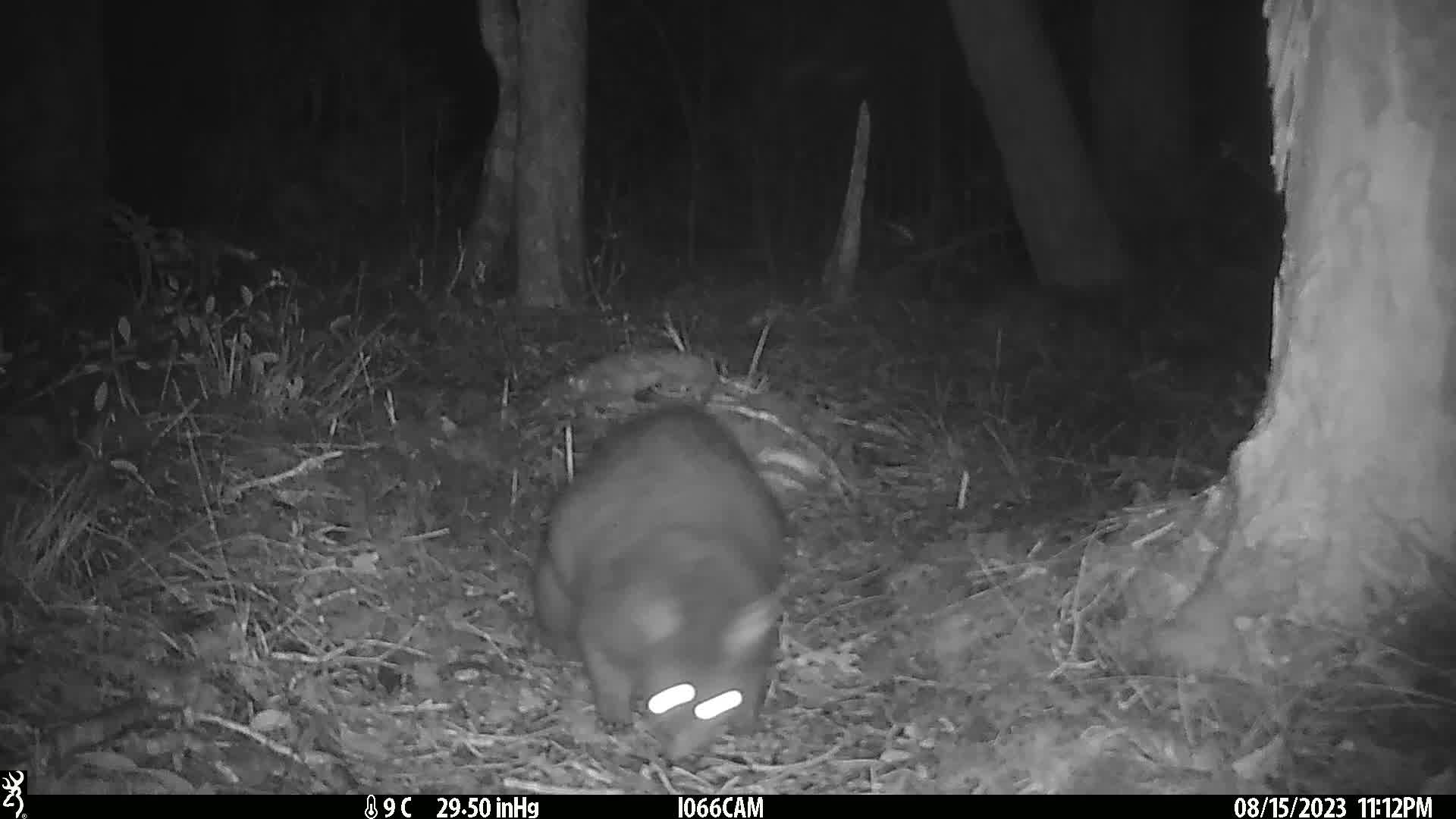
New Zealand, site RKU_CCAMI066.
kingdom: Animalia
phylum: Chordata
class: Mammalia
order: Diprotodontia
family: Phalangeridae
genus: Trichosurus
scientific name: Trichosurus vulpecula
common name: common brushtail possum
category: possum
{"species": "possum (common brushtail possum) (Trichosurus vulpecula)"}